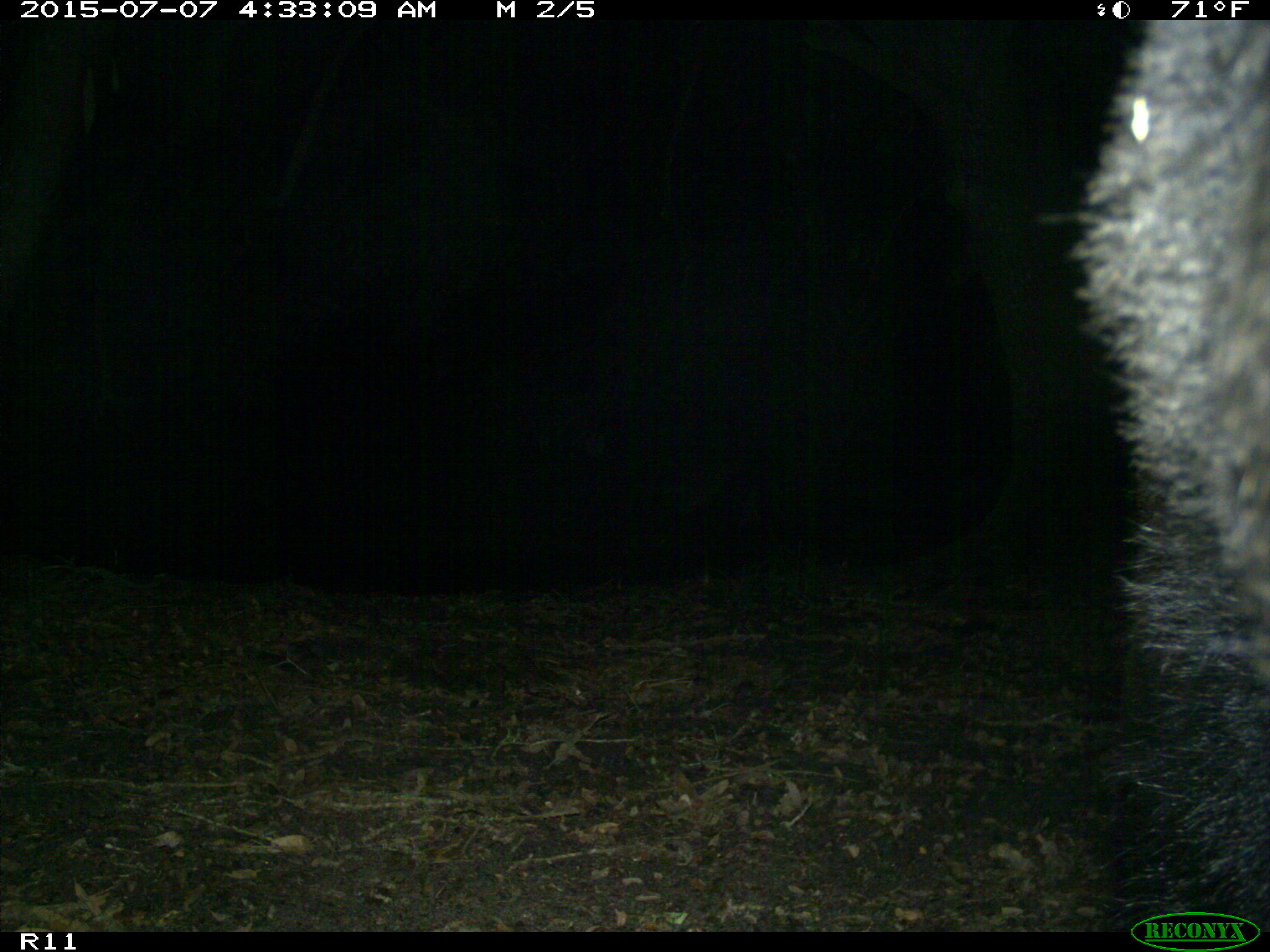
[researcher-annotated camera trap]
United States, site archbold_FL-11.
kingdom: Animalia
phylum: Chordata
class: Mammalia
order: Carnivora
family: Ursidae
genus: Ursus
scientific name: Ursus americanus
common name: american black bear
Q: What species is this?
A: Ursus americanus (american black bear).